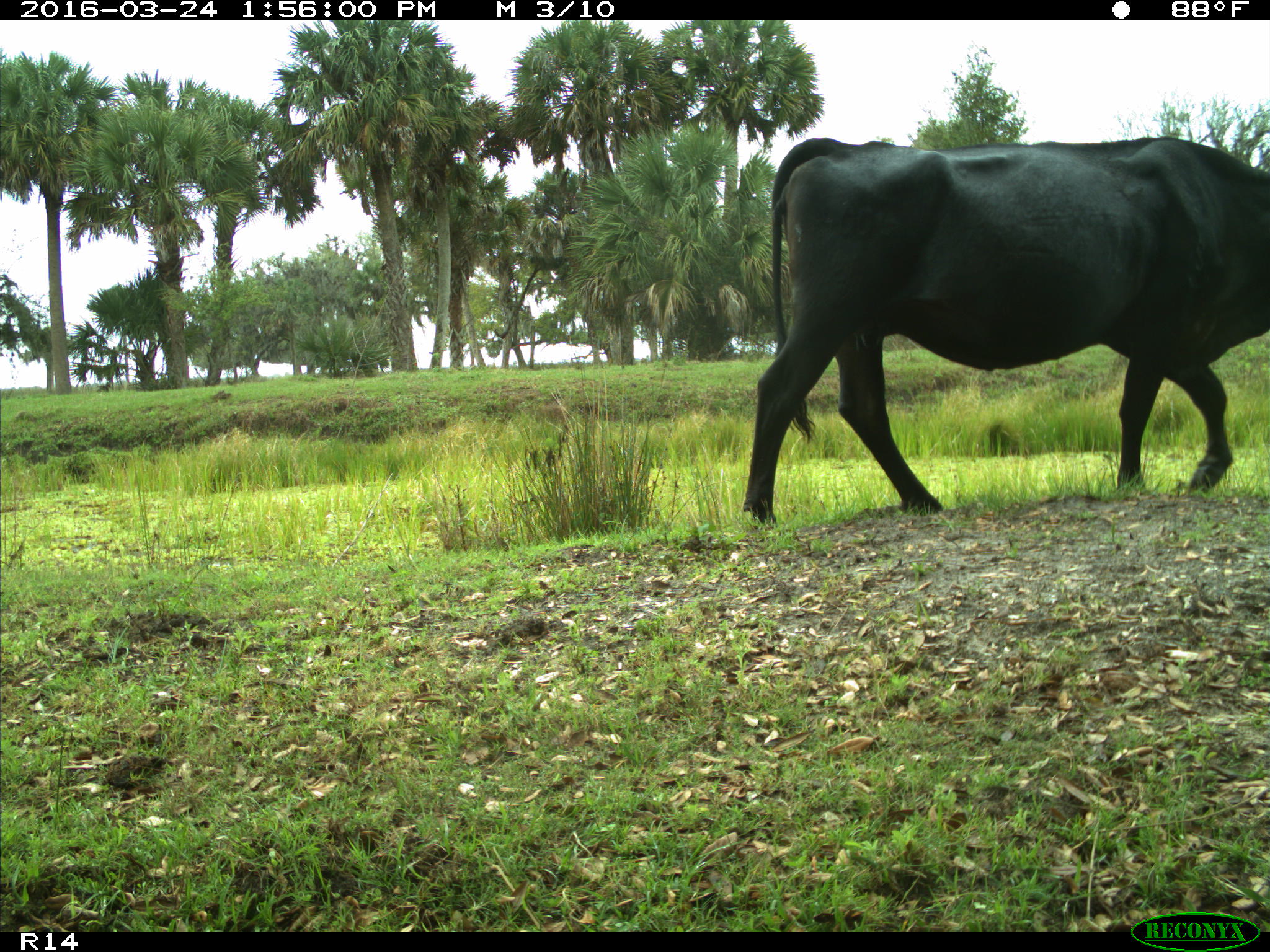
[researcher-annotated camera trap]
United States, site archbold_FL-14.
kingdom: Animalia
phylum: Chordata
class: Mammalia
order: Artiodactyla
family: Bovidae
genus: Bos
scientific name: Bos taurus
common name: domestic cow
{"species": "Bos taurus (domestic cow)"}